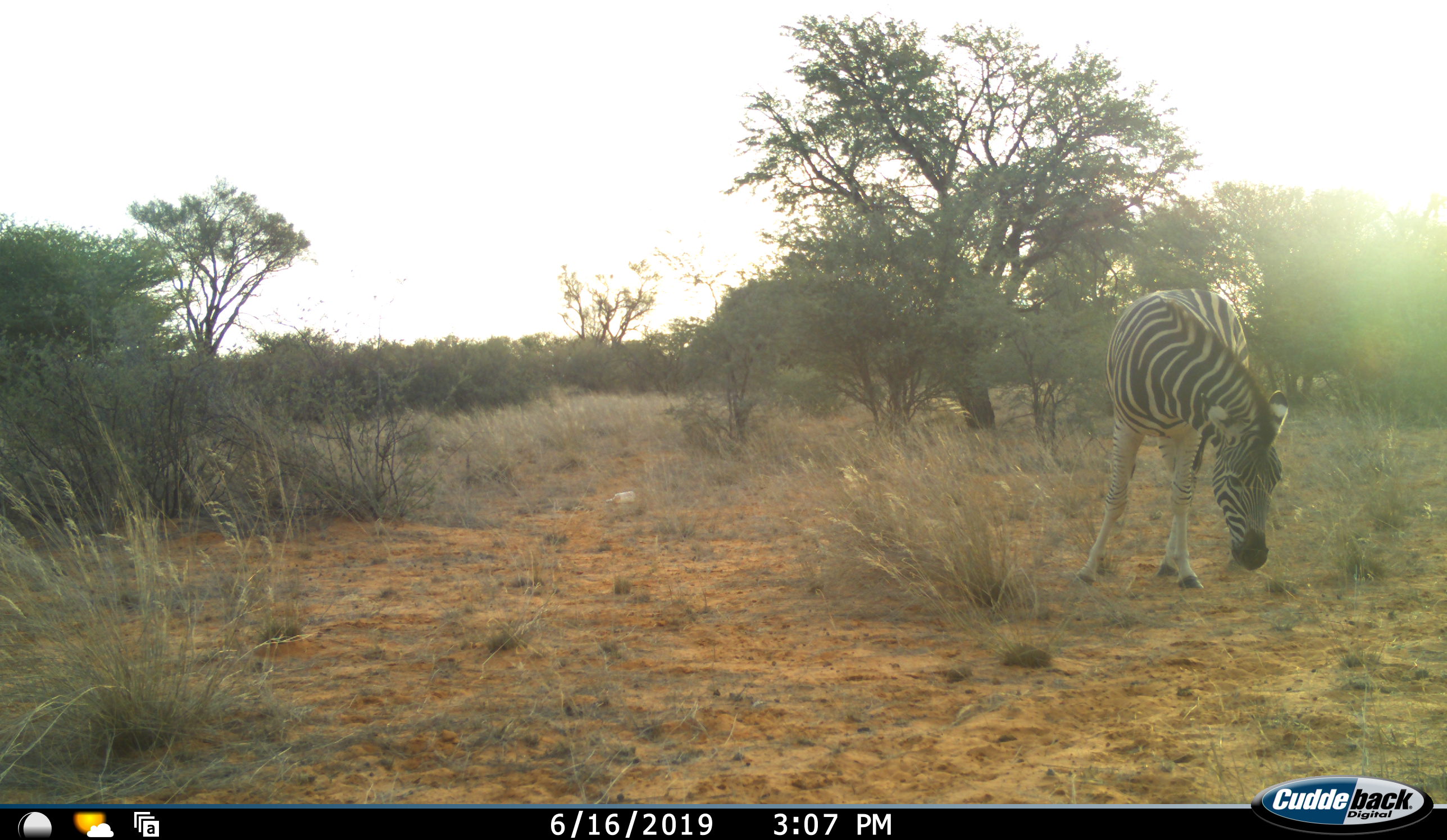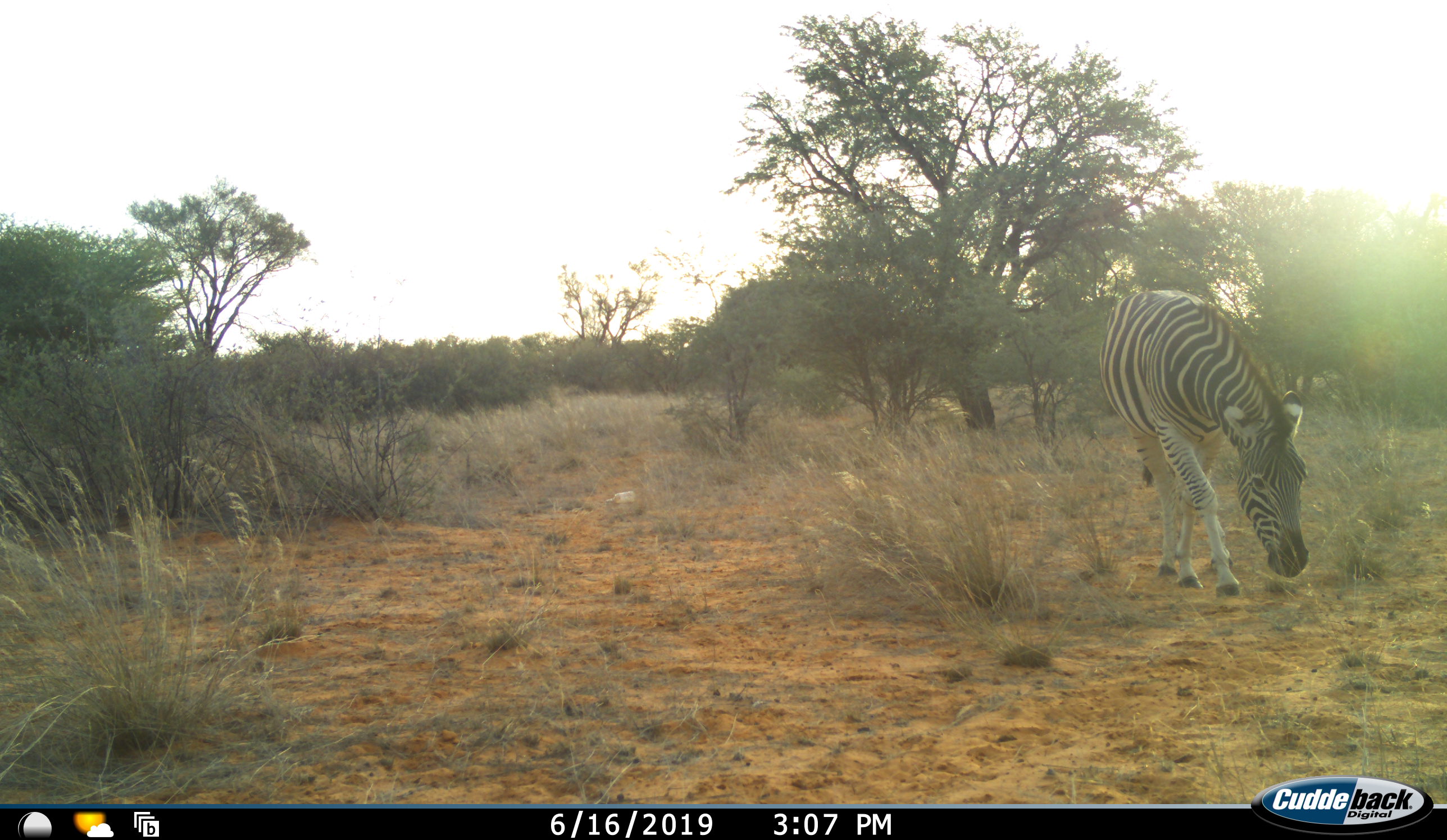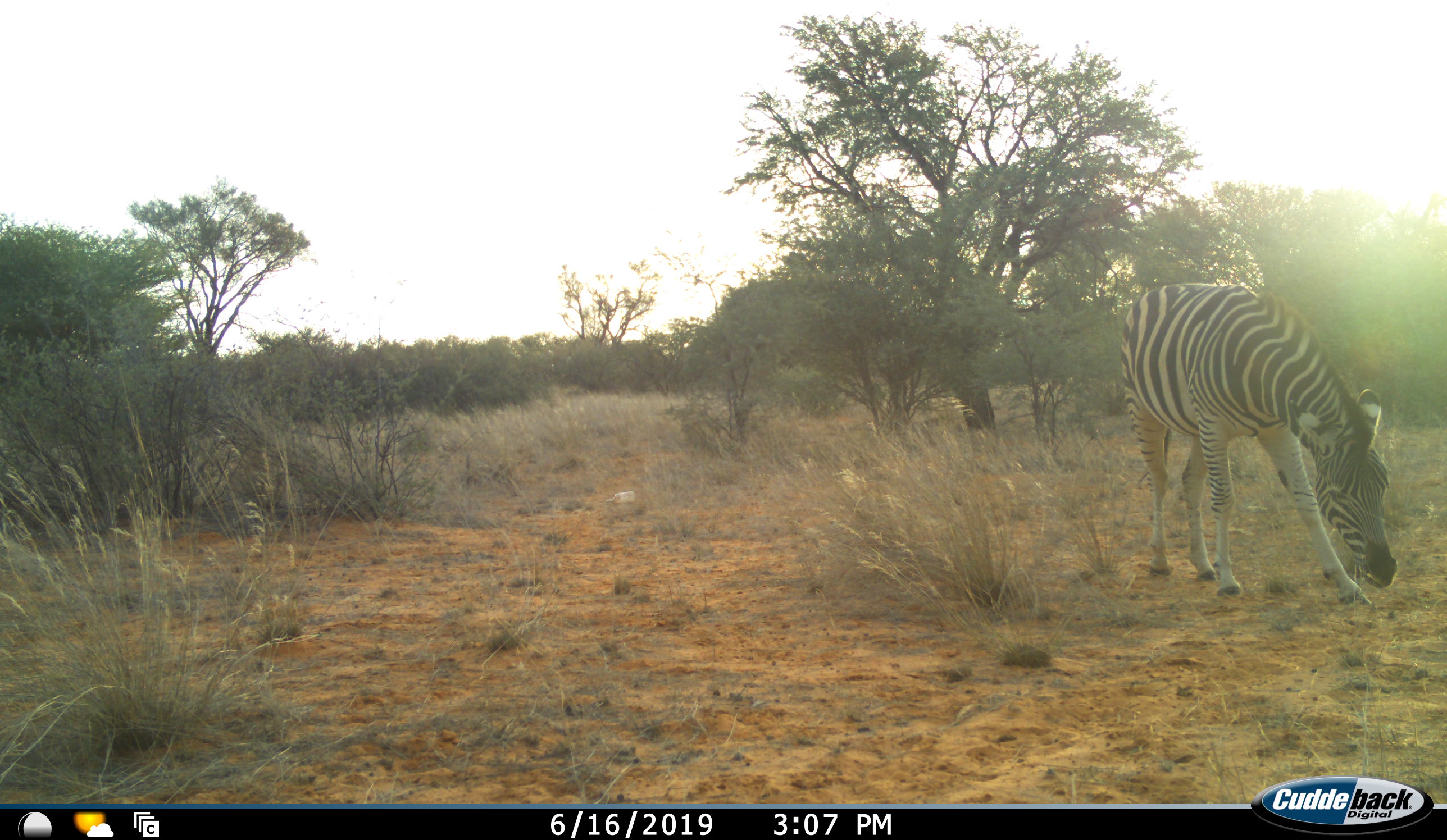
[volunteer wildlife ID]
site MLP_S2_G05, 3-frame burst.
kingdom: Animalia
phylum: Chordata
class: Mammalia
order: Perissodactyla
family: Equidae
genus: Equus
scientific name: Equus quagga burchellii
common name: burchell's zebra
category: zebraburchells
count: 1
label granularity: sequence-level